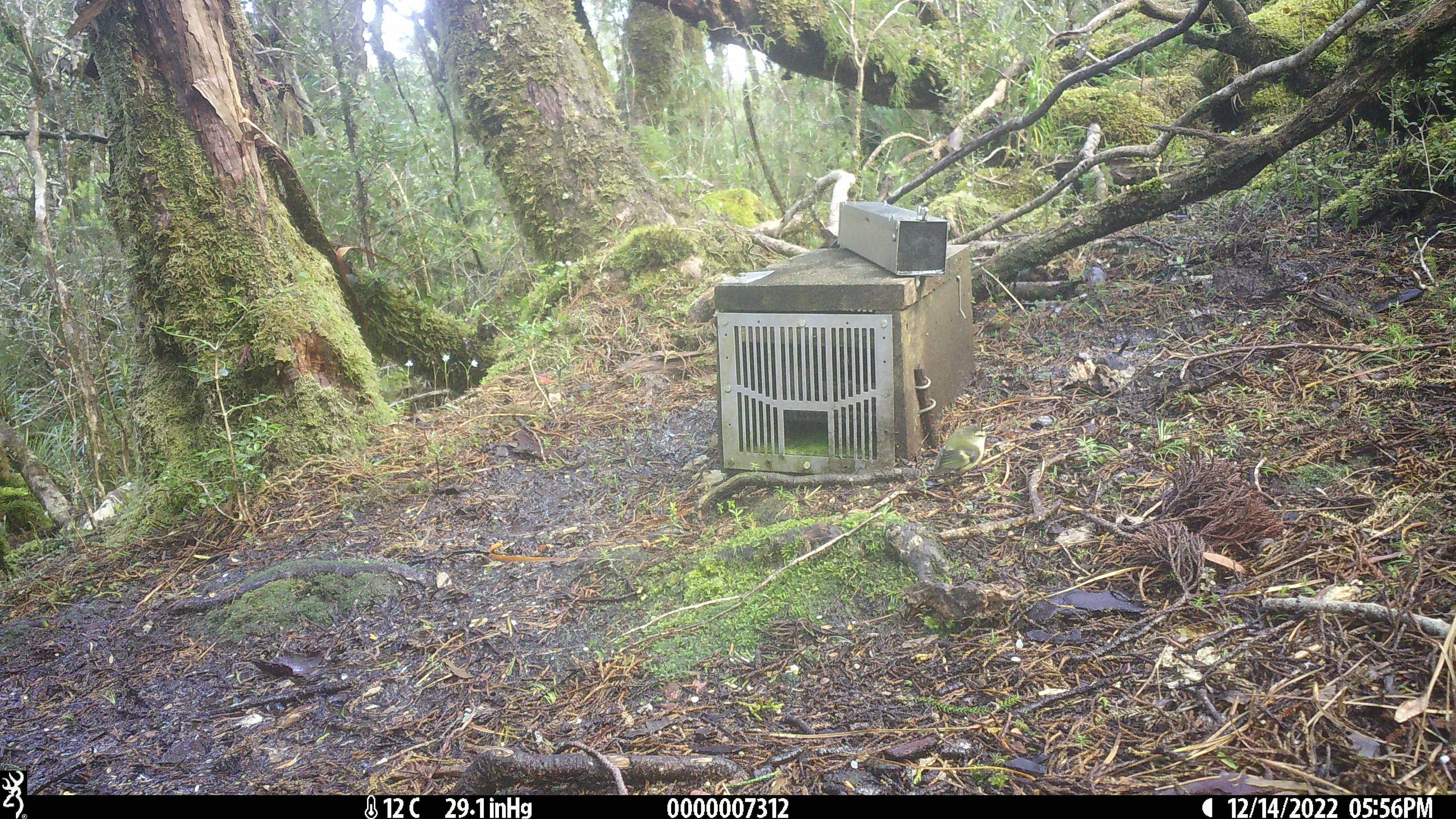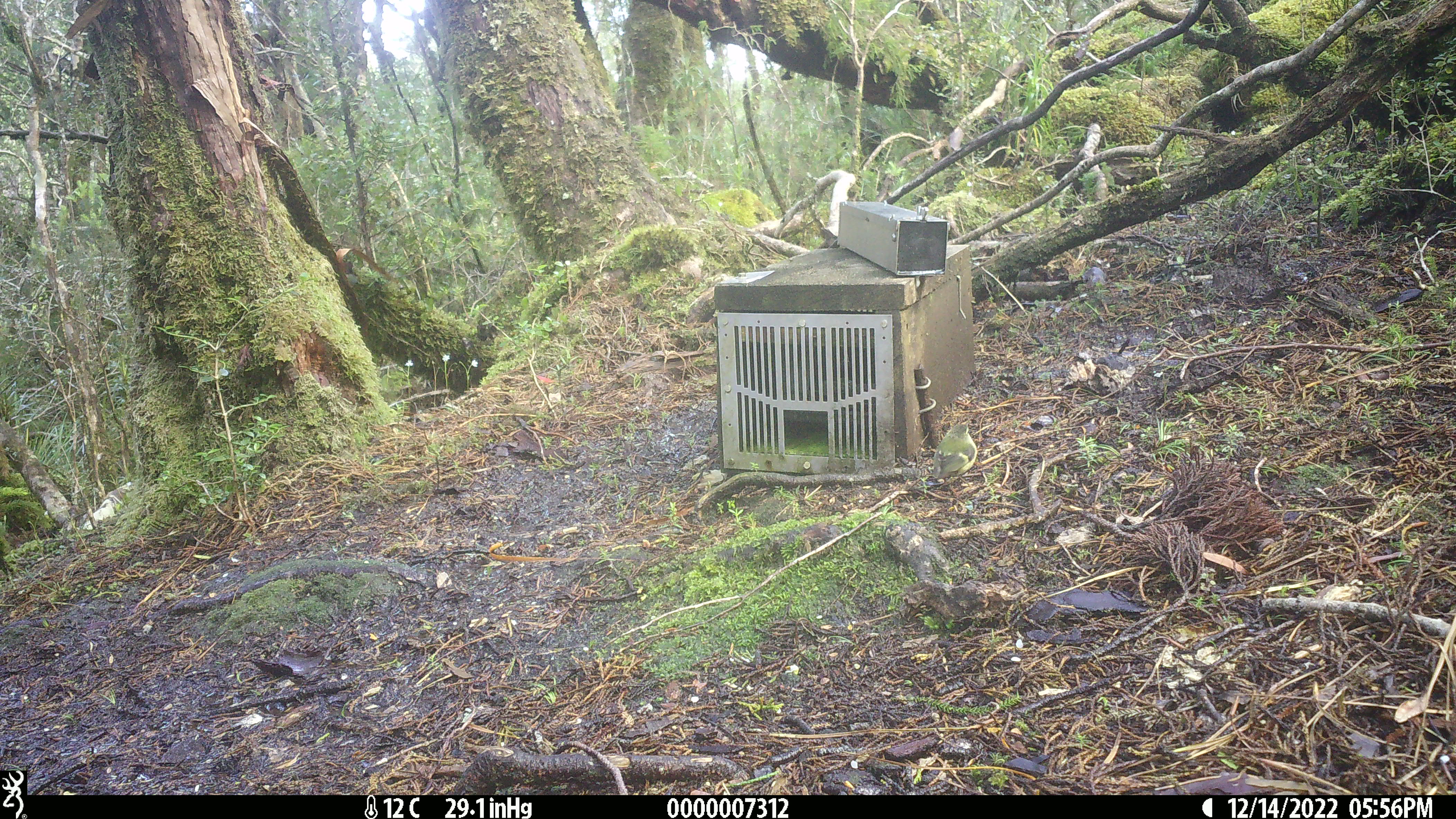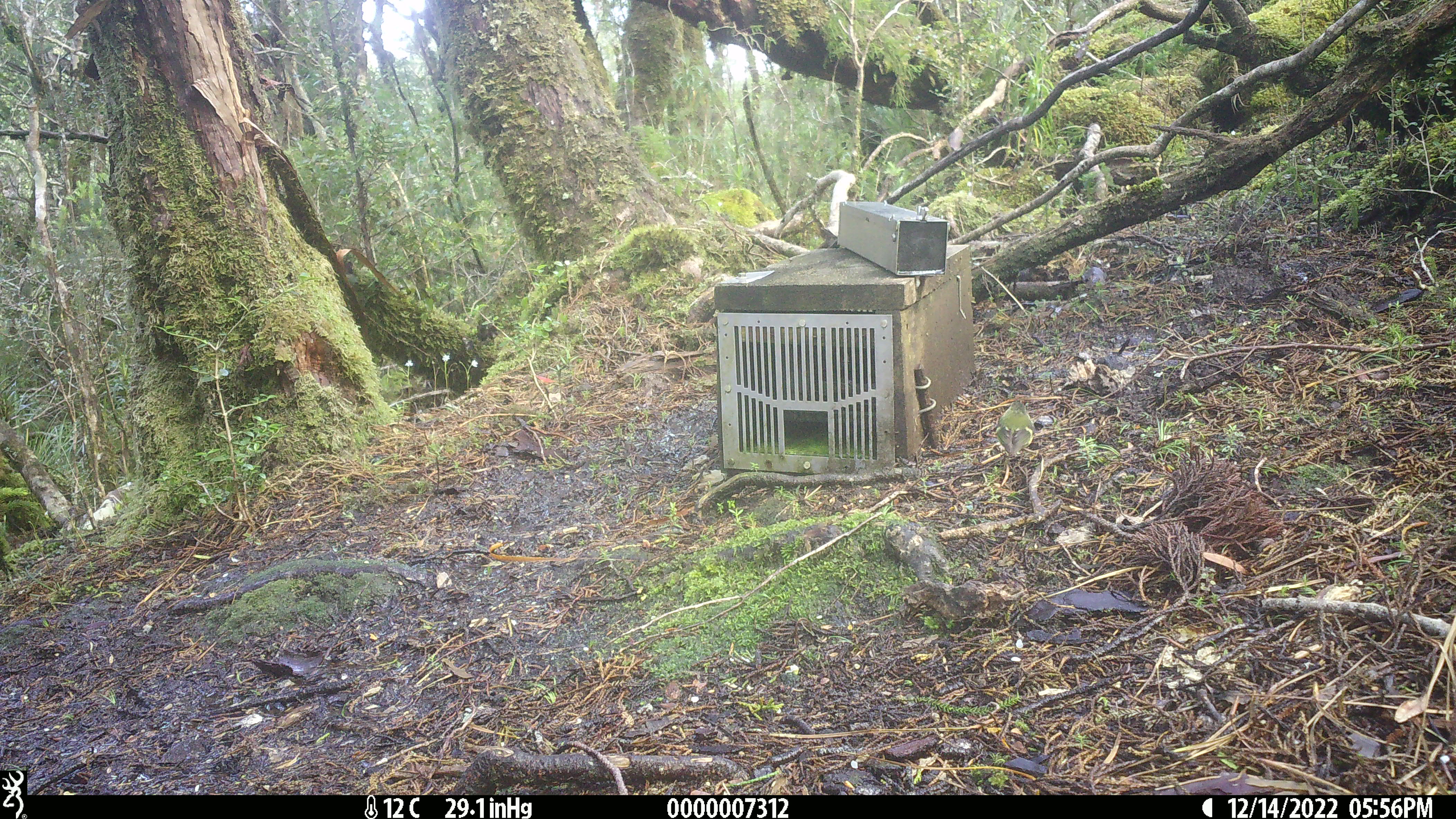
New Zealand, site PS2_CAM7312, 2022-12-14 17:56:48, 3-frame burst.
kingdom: Animalia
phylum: Chordata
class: Aves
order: Passeriformes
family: Acanthisittidae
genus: Acanthisitta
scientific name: Acanthisitta chloris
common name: rifleman